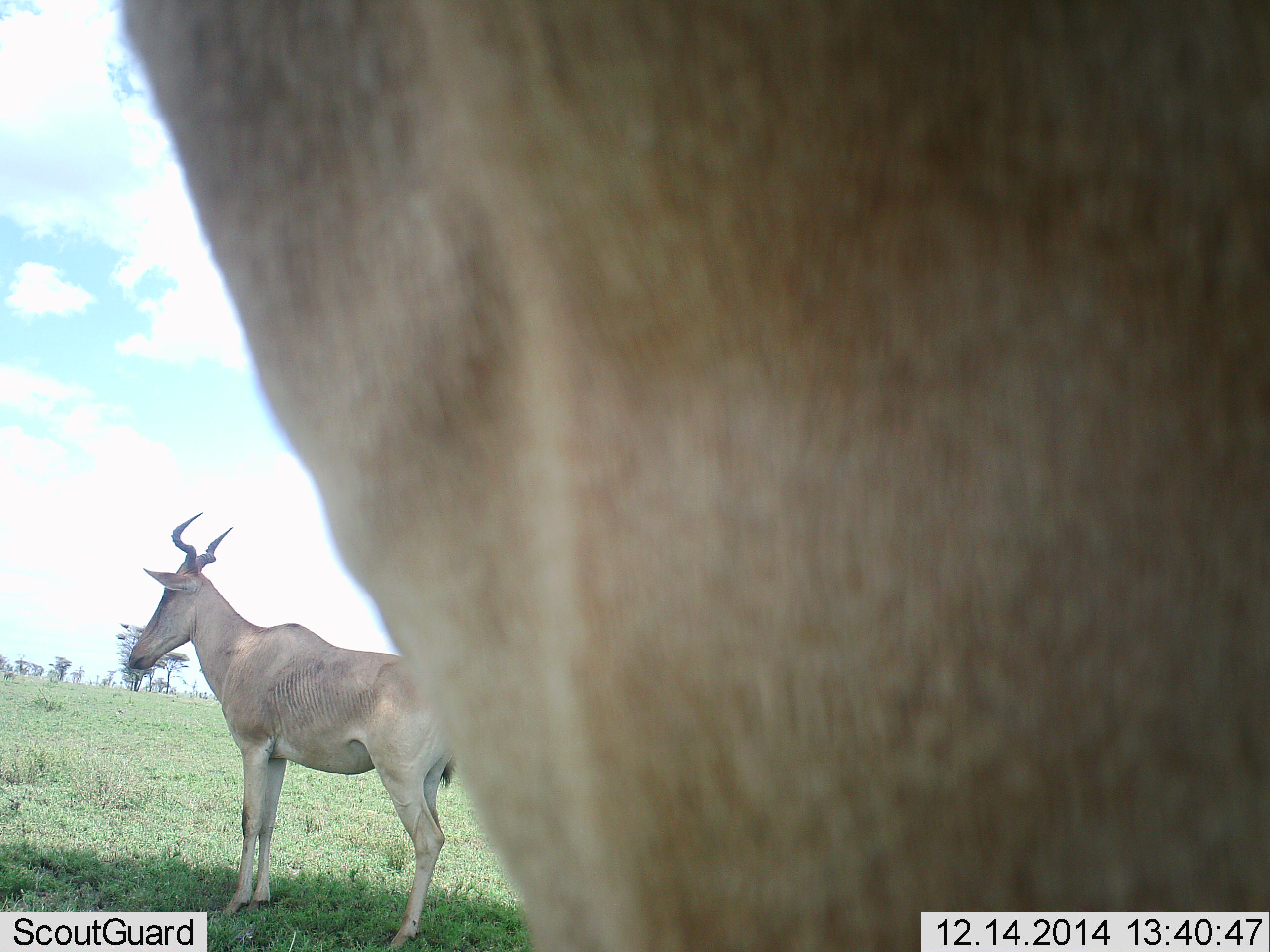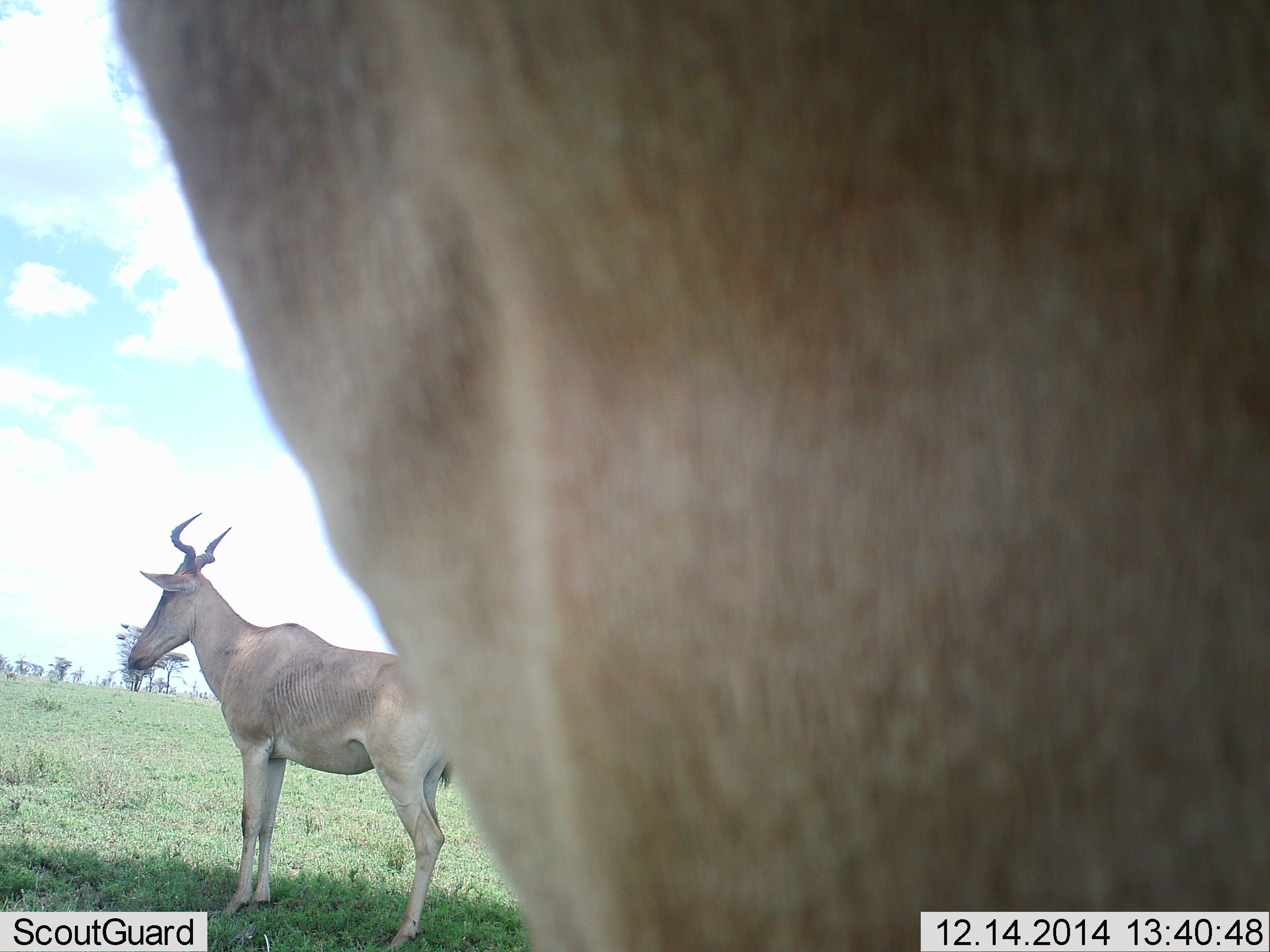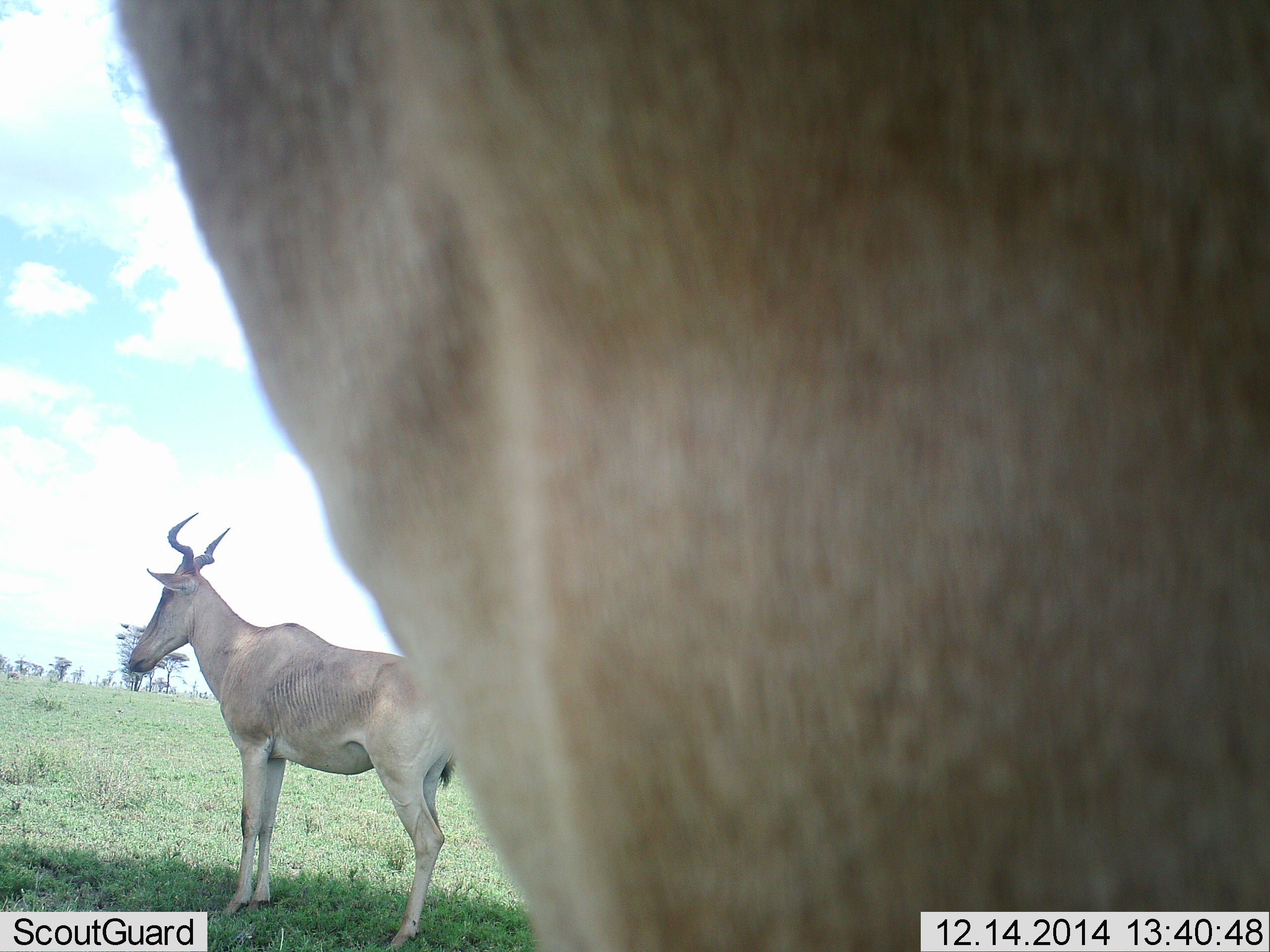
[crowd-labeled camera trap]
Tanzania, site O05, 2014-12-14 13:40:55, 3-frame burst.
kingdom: Animalia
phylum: Chordata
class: Mammalia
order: Artiodactyla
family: Bovidae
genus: Alcelaphus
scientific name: Alcelaphus buselaphus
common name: hartebeest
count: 2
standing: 100%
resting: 0%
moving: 0%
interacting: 0%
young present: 0%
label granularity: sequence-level